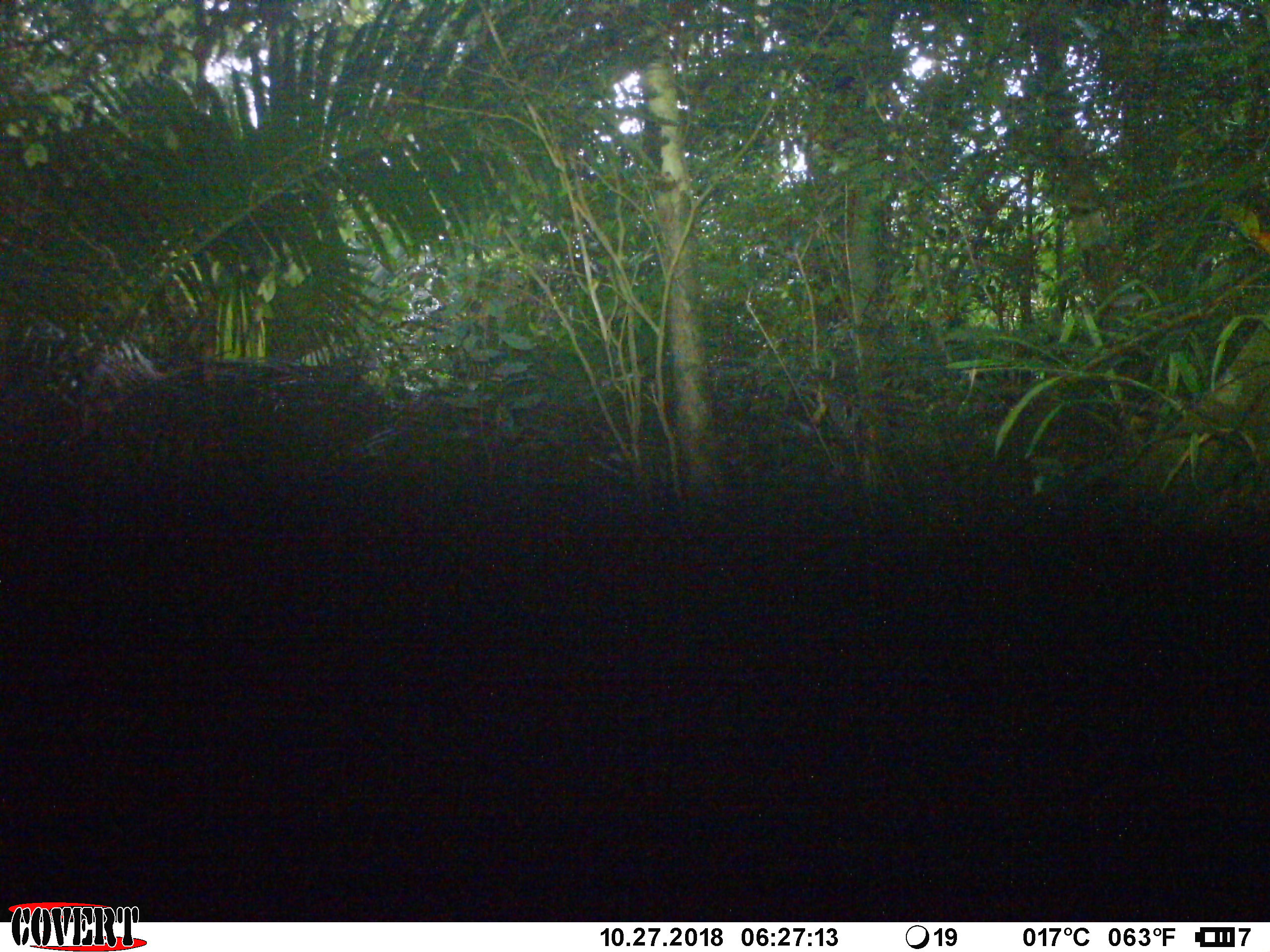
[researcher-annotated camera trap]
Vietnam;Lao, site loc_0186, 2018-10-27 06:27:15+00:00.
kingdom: Animalia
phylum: Chordata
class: Mammalia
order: Artiodactyla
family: Cervidae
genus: Muntiacus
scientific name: Muntiacus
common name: muntjacs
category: unidentified muntjac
Unidentified muntjac (muntjacs) (Muntiacus). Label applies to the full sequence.